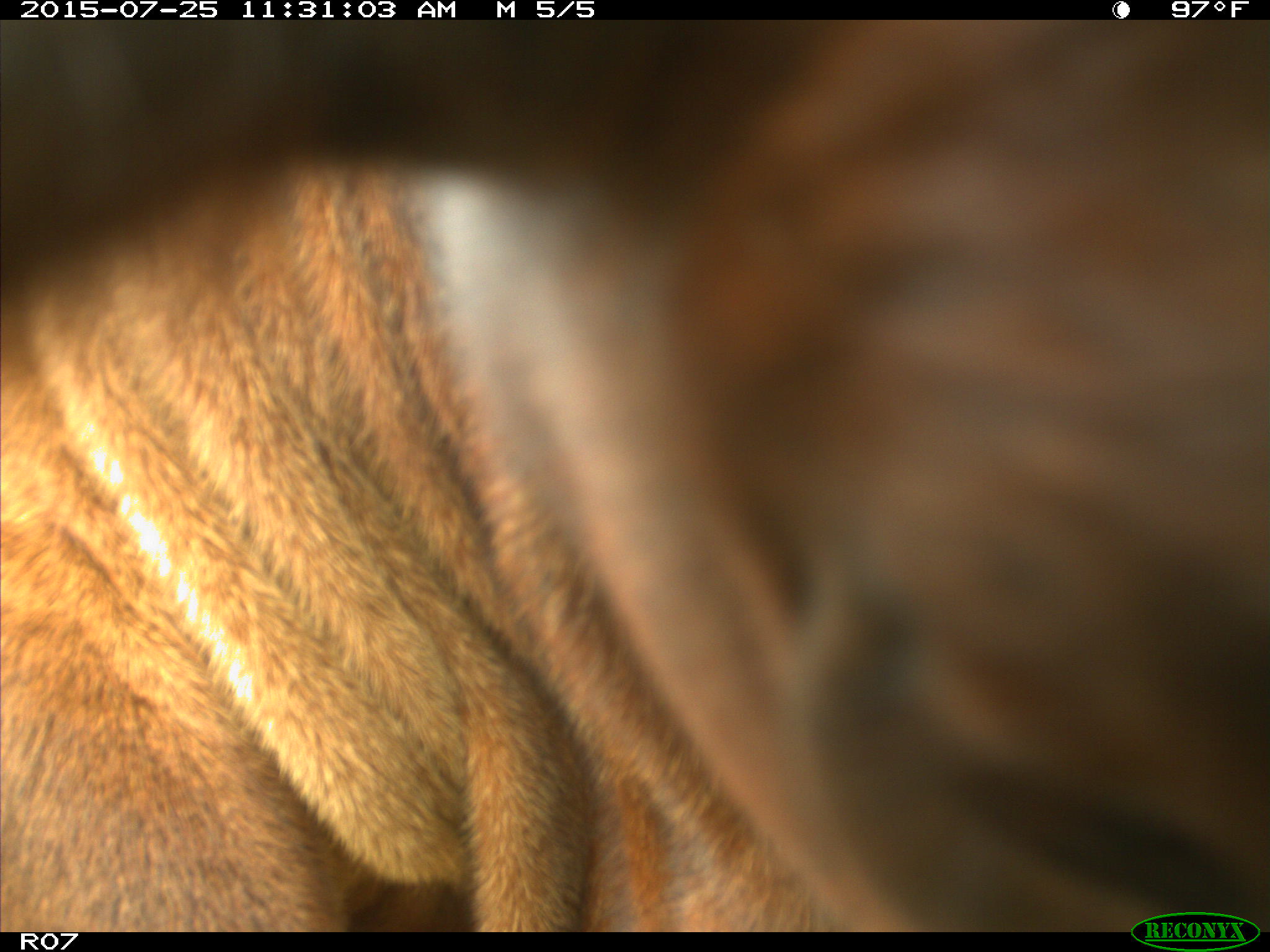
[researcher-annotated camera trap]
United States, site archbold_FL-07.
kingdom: Animalia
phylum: Chordata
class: Mammalia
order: Artiodactyla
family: Bovidae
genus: Bos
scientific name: Bos taurus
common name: domestic cow